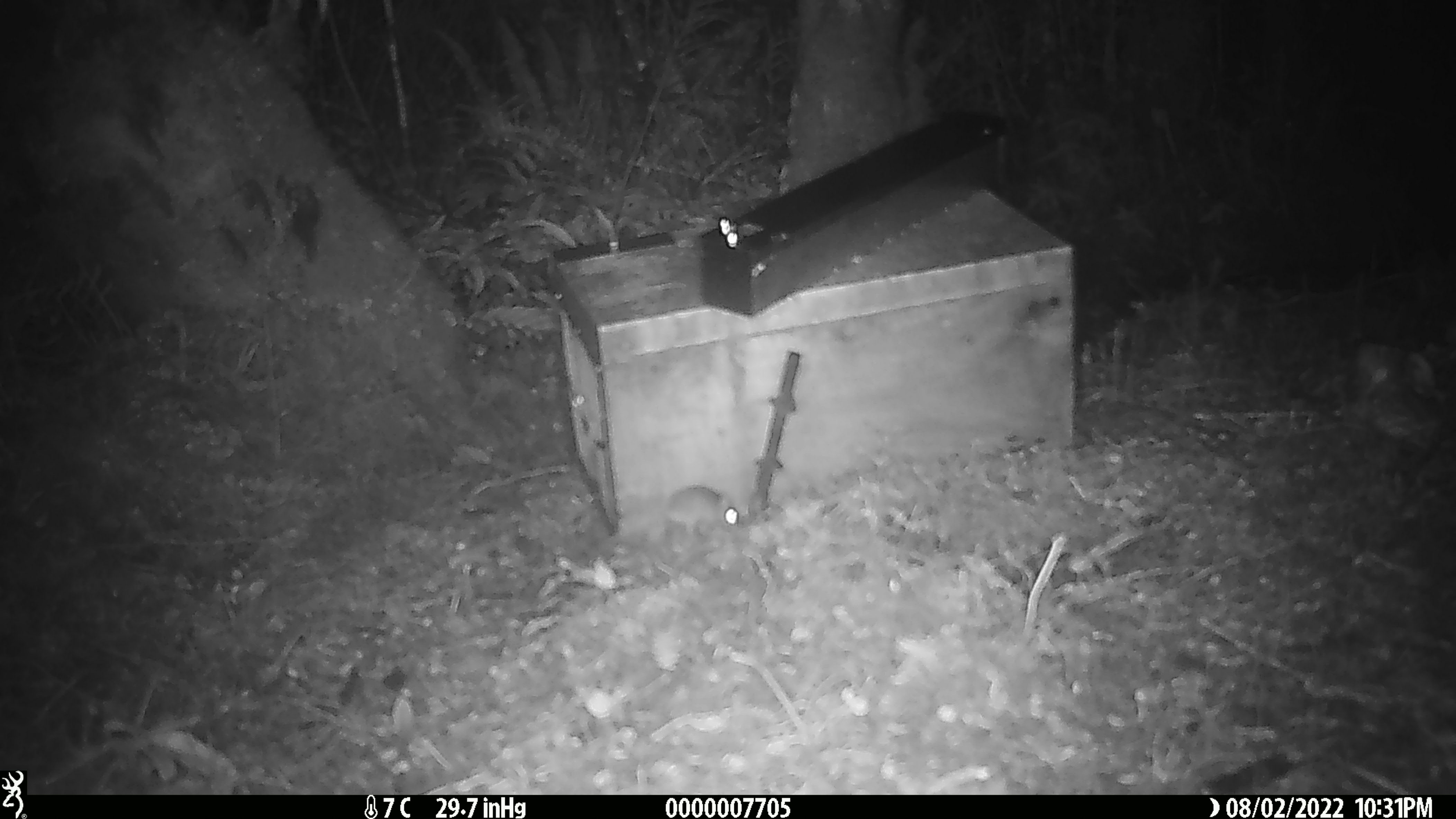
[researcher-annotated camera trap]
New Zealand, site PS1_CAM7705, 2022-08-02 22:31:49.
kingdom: Animalia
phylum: Chordata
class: Mammalia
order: Rodentia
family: Muridae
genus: Mus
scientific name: Mus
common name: mouse